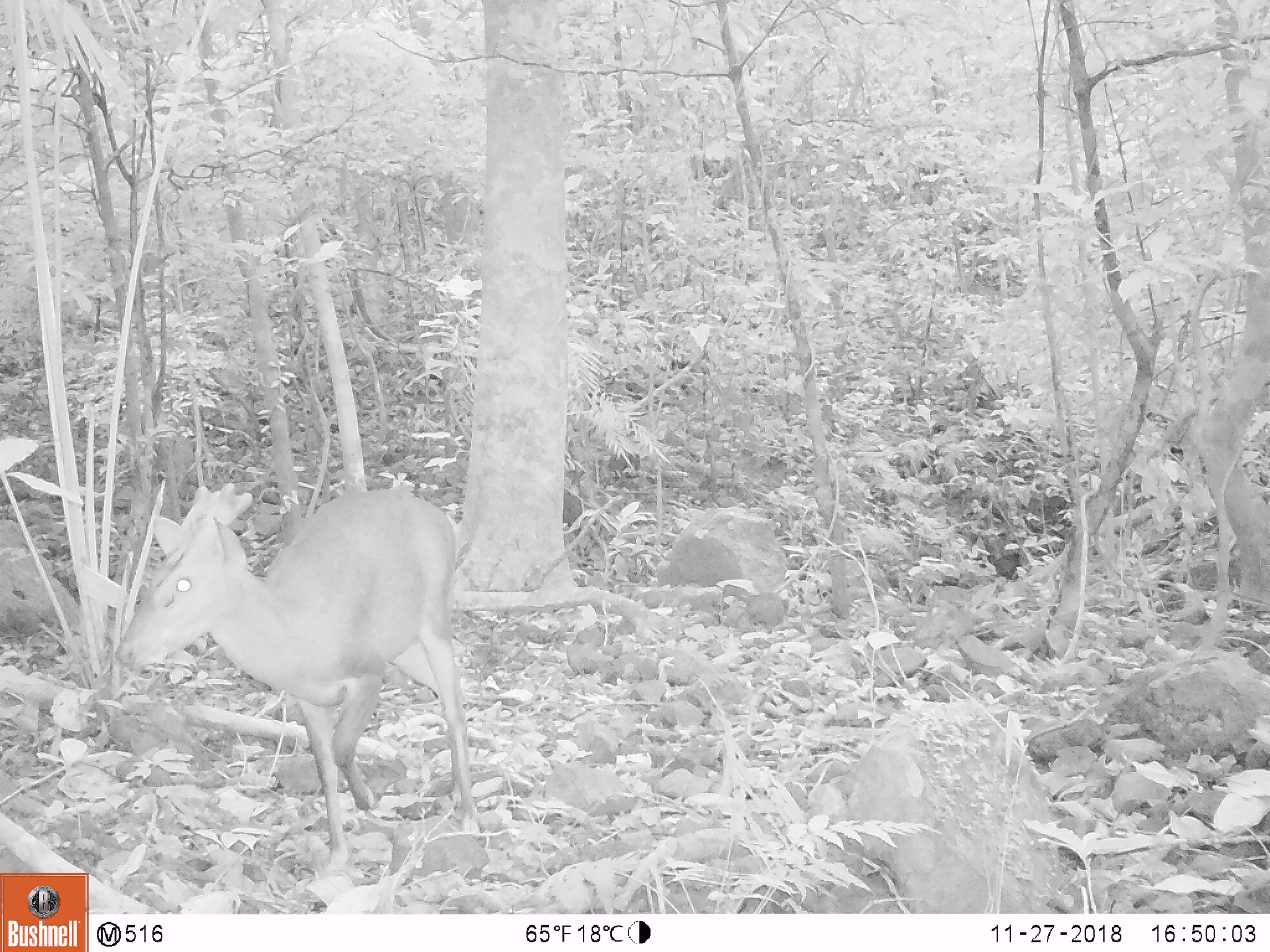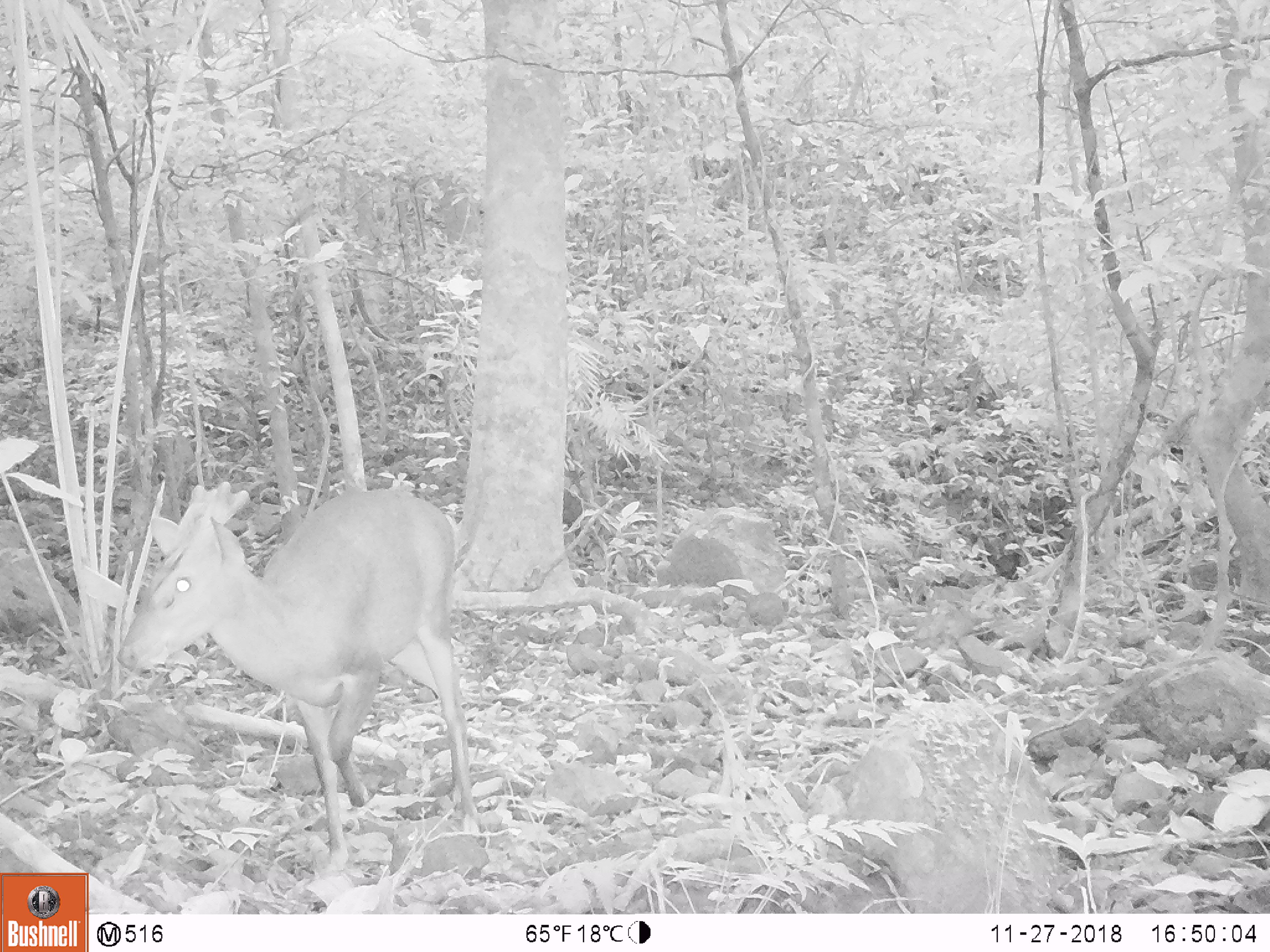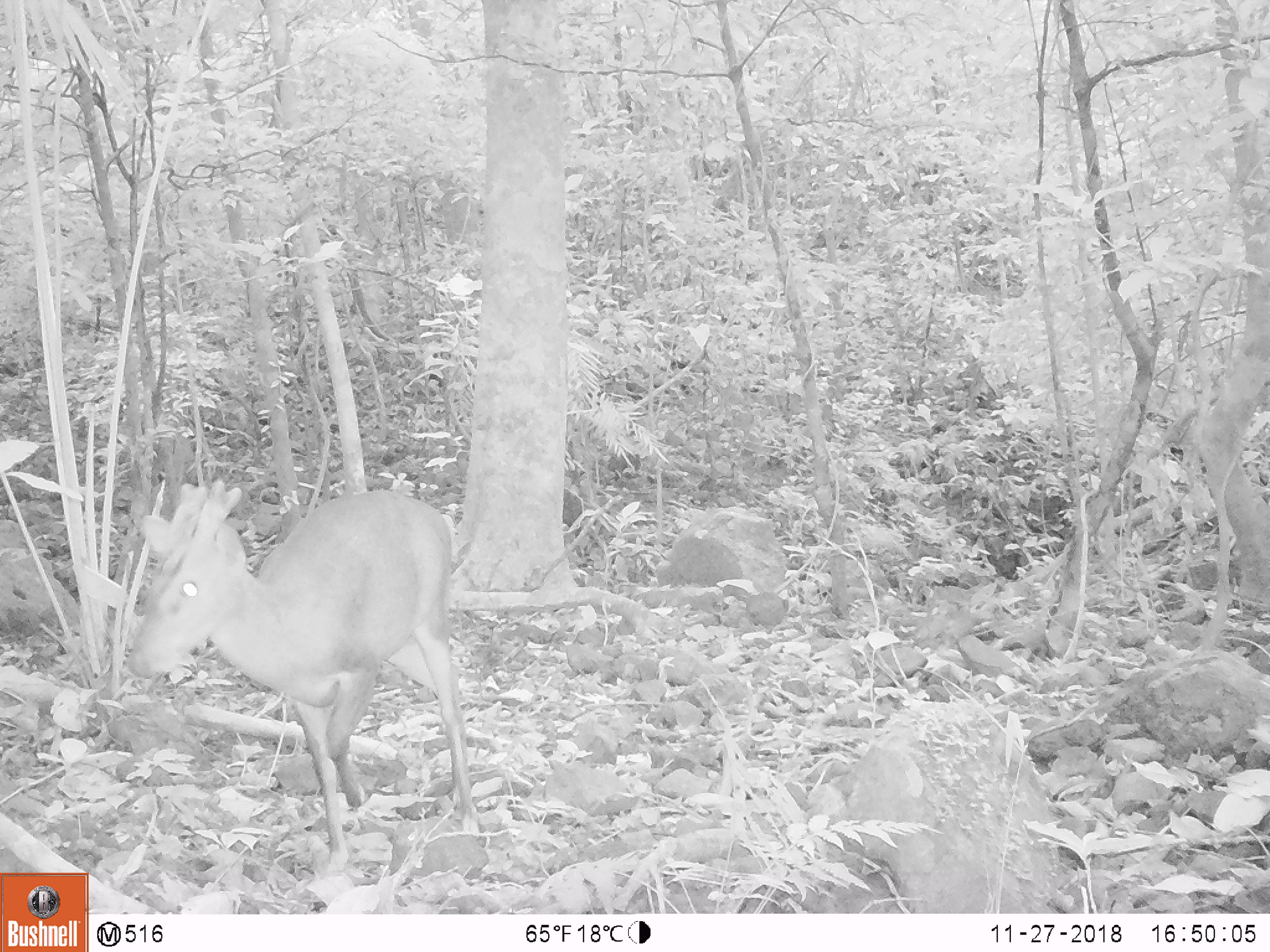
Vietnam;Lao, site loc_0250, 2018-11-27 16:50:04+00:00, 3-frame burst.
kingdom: Animalia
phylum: Chordata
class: Mammalia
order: Artiodactyla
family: Cervidae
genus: Muntiacus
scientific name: Muntiacus vuquangensis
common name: large-antlered muntjac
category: large antlered muntjac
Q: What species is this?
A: Large antlered muntjac (large-antlered muntjac) (Muntiacus vuquangensis).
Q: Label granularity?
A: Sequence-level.